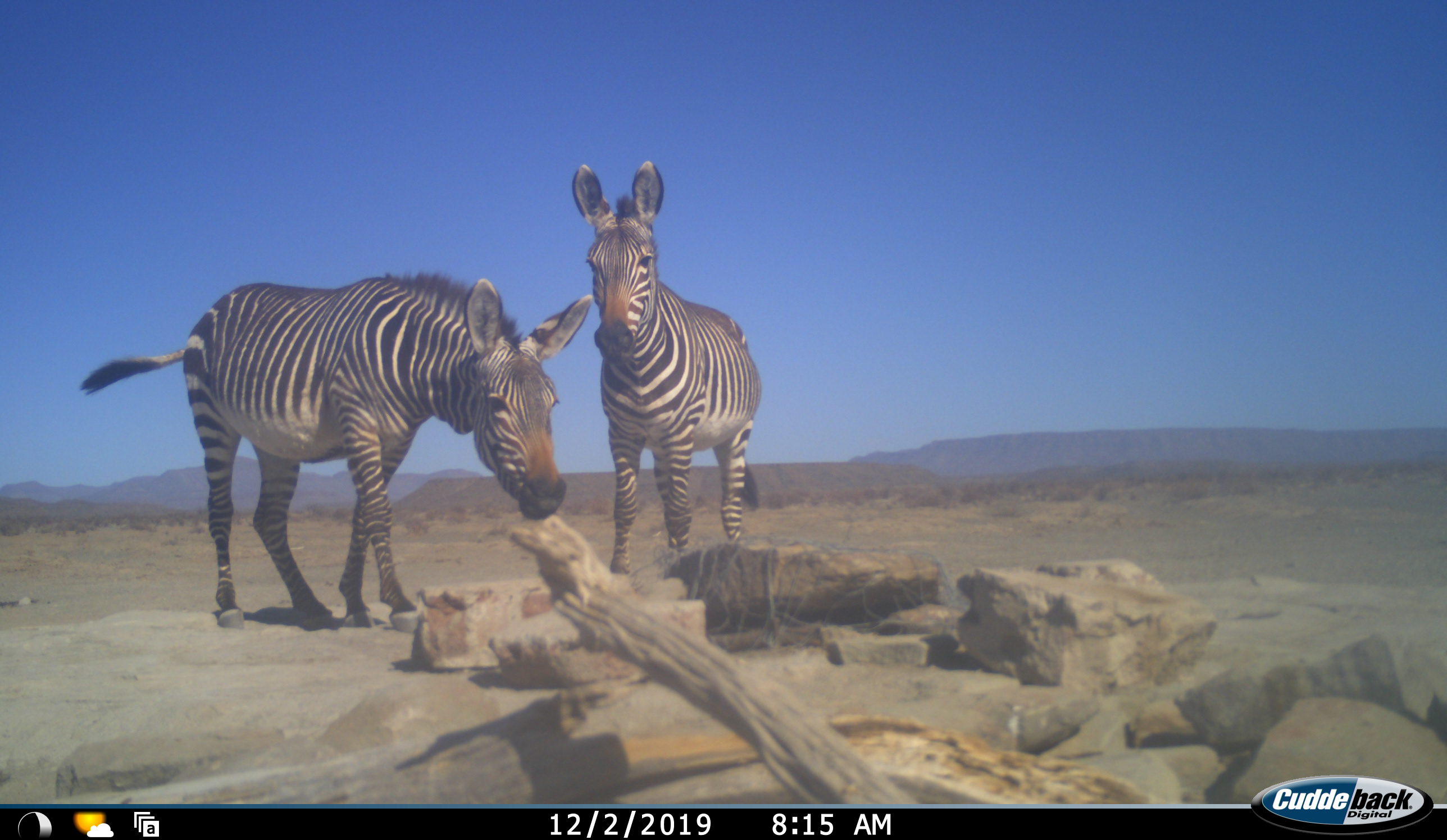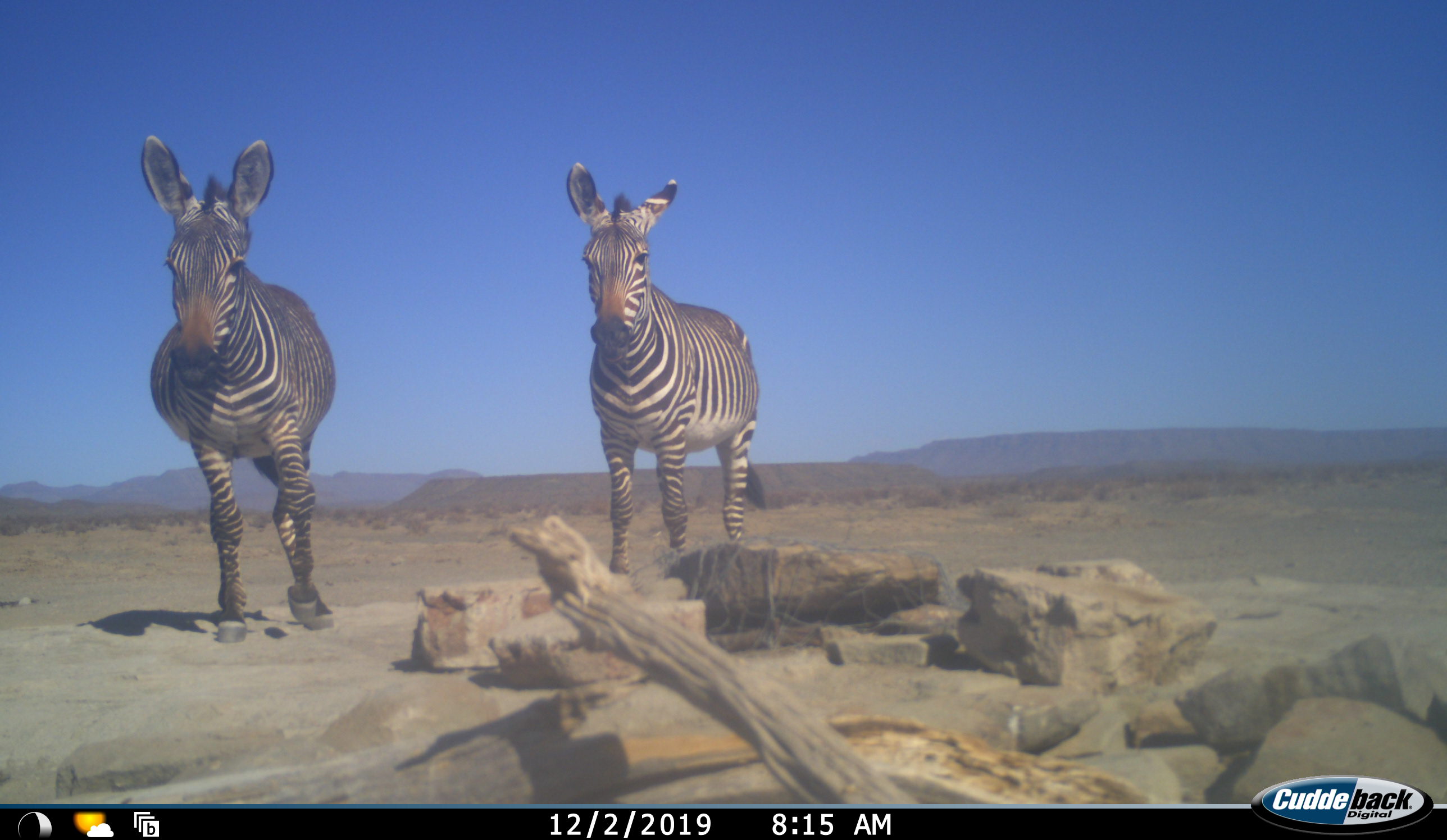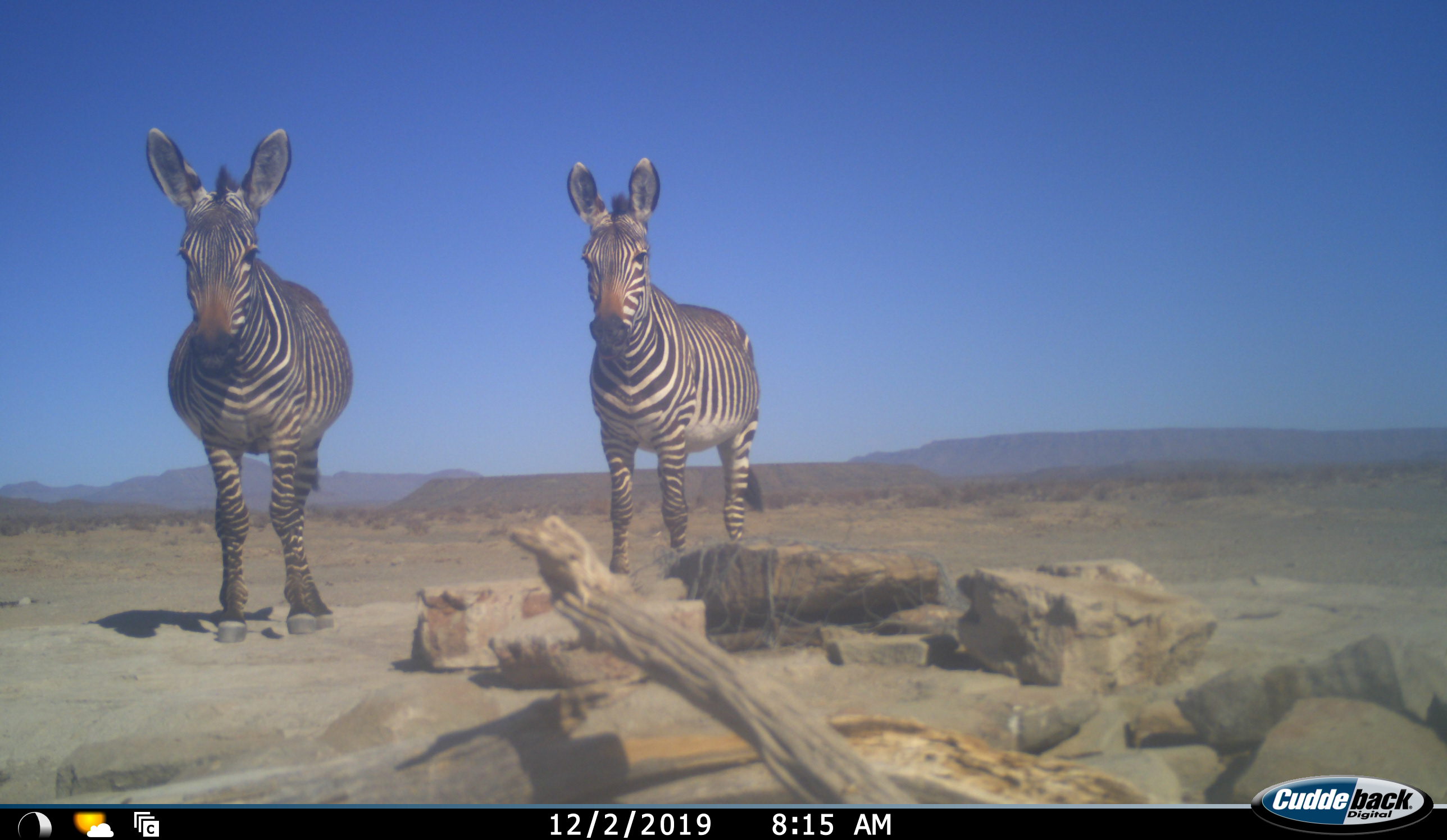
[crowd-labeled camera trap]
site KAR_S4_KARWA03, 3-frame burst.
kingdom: Animalia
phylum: Chordata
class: Mammalia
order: Perissodactyla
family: Equidae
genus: Equus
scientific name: Equus zebra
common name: mountain zebra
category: zebramountain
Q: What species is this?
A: Zebramountain (mountain zebra) (Equus zebra).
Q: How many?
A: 2.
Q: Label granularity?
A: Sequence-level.